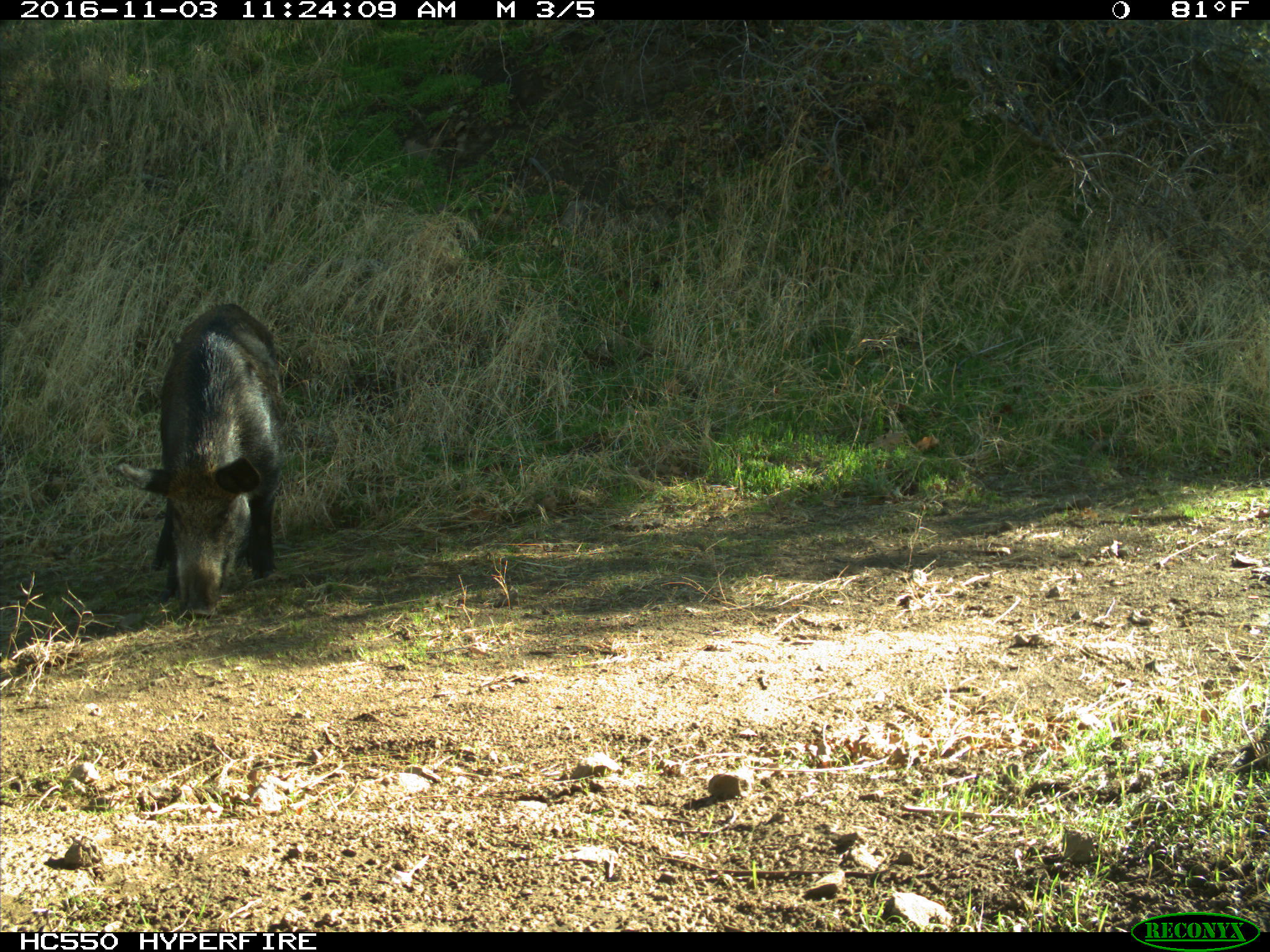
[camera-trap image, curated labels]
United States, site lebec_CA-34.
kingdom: Animalia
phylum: Chordata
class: Mammalia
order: Artiodactyla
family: Suidae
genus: Sus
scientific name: Sus scrofa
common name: wild boar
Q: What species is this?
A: Sus scrofa (wild boar).